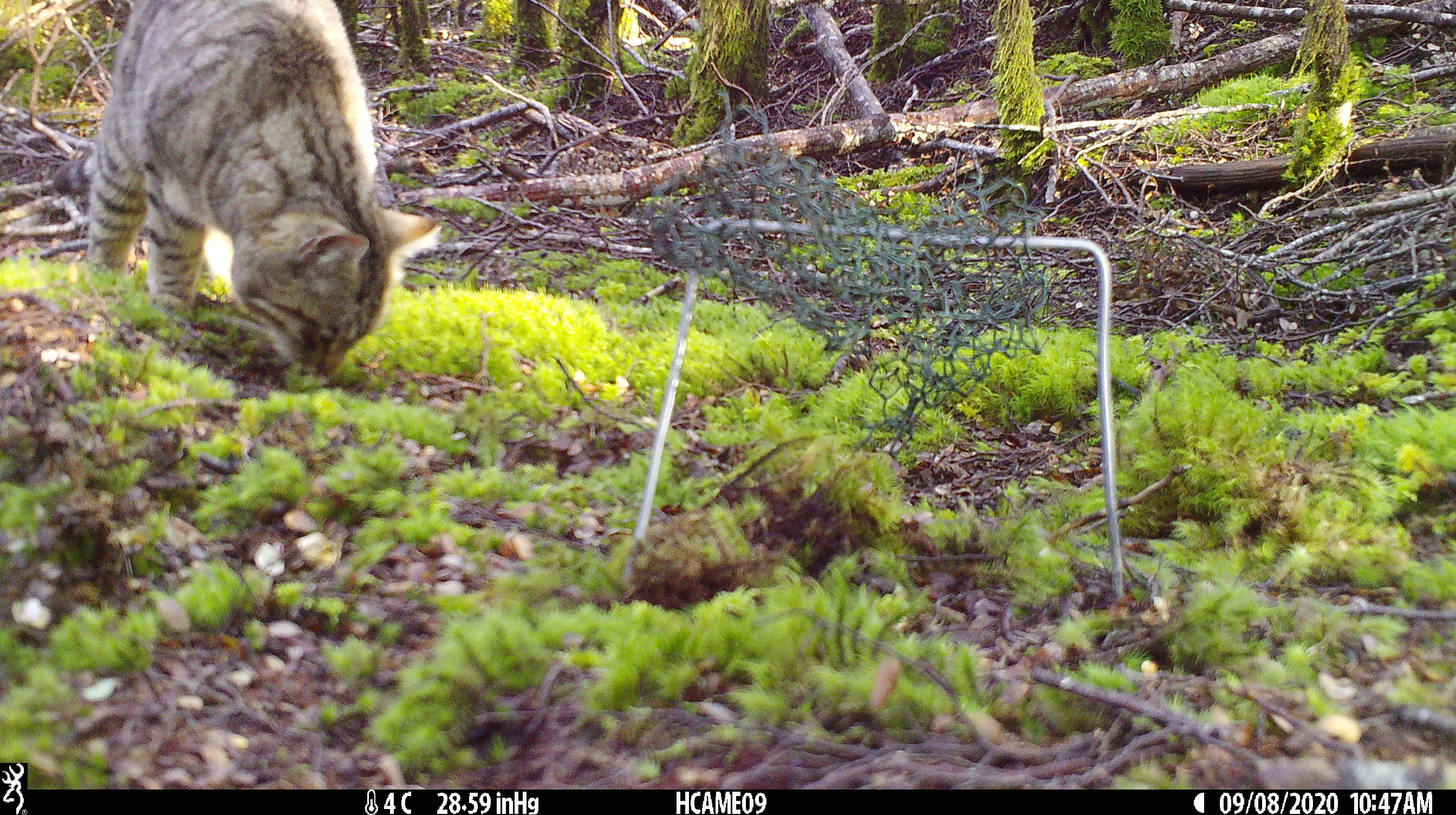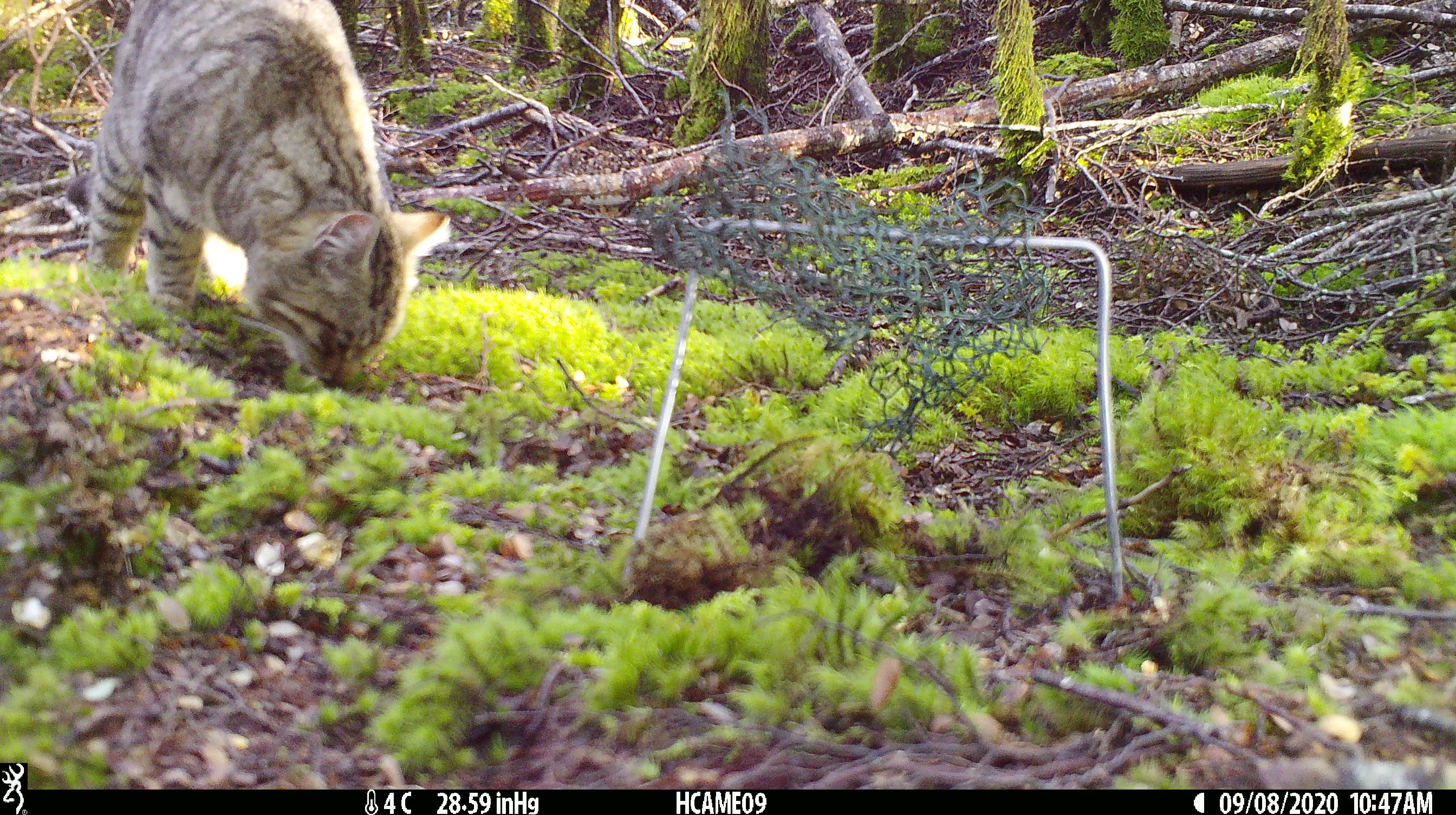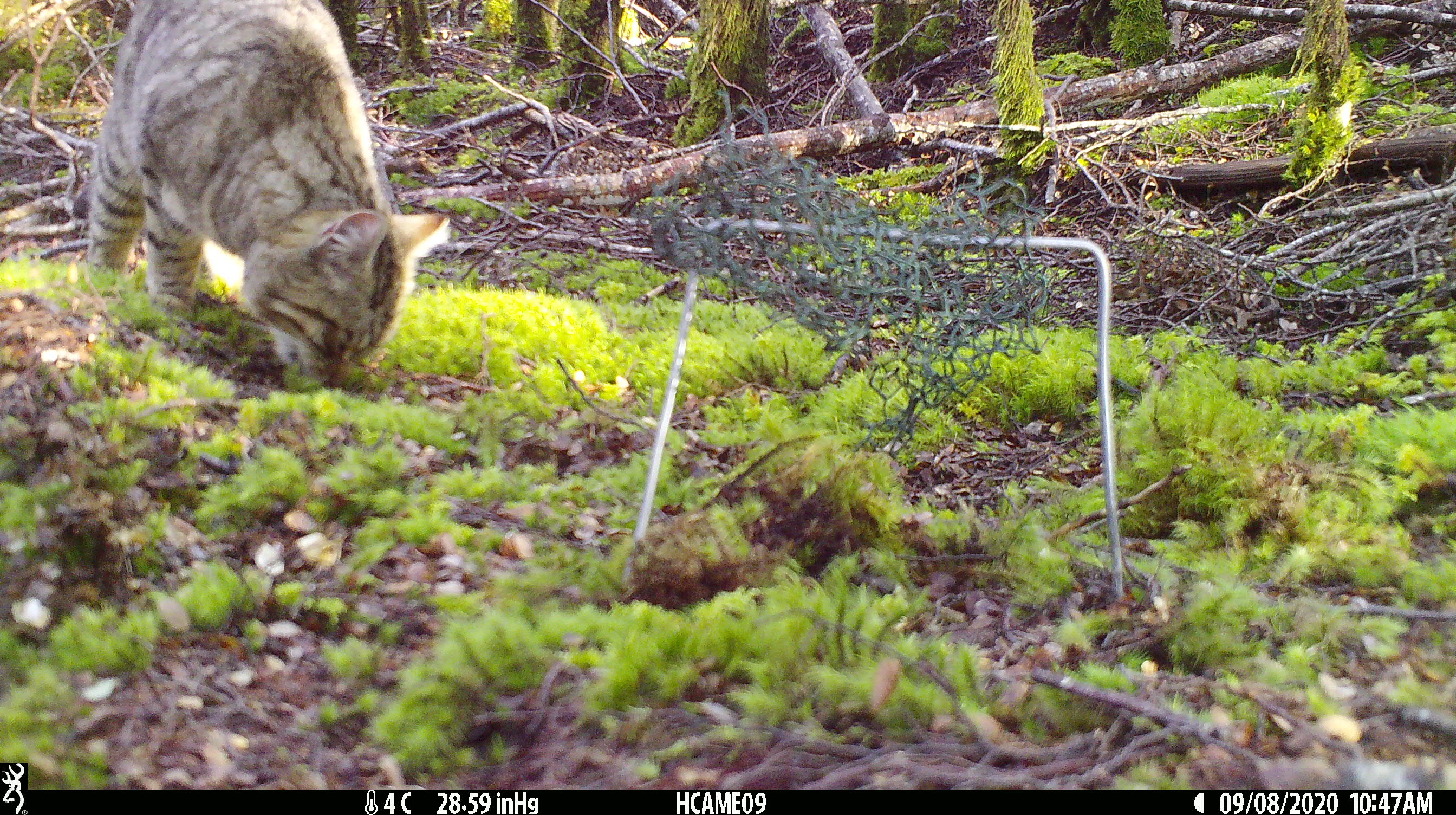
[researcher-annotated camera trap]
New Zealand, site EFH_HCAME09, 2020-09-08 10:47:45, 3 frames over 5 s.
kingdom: Animalia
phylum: Chordata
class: Mammalia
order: Carnivora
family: Felidae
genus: Felis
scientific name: Felis catus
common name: domestic cat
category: cat